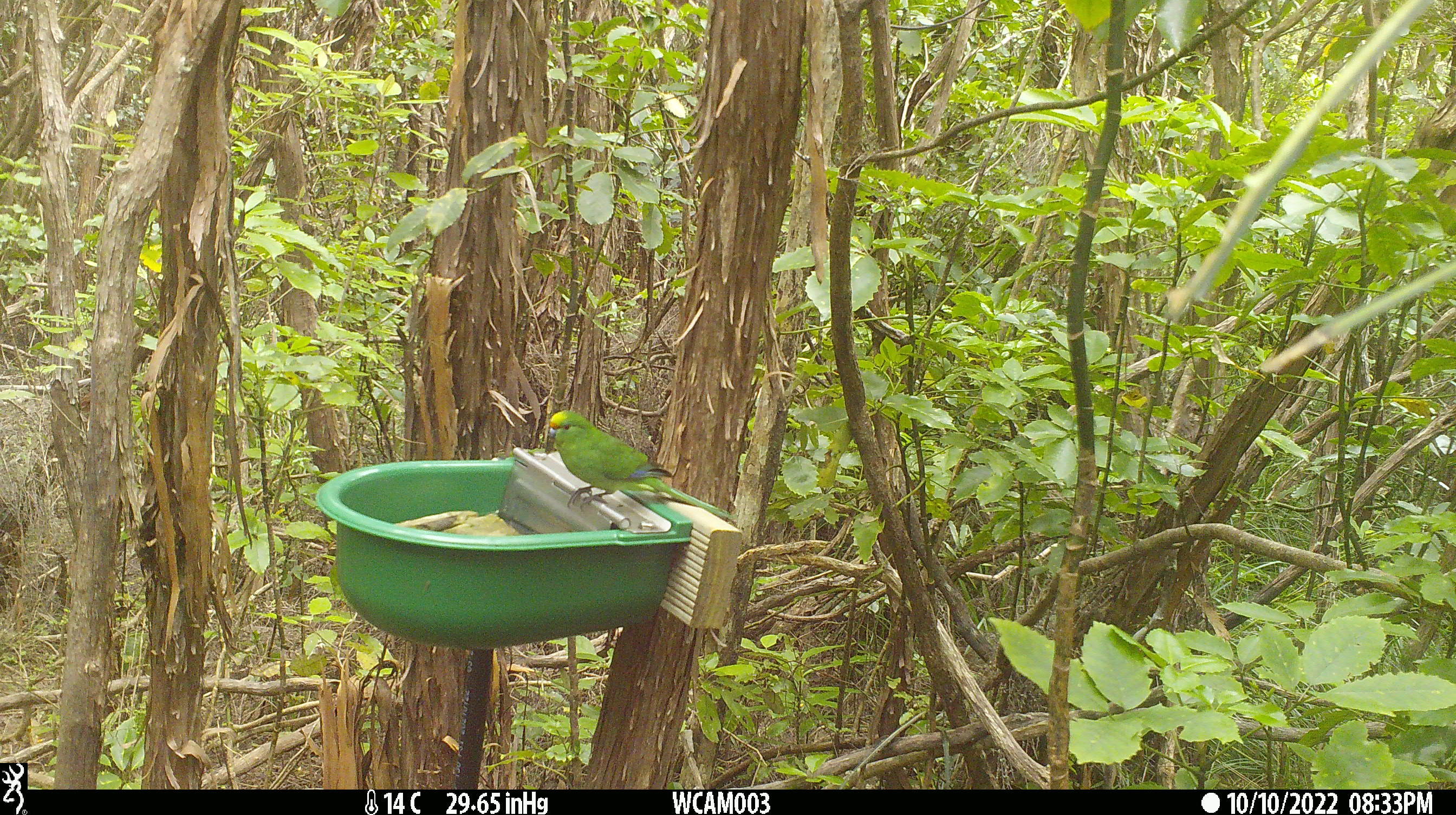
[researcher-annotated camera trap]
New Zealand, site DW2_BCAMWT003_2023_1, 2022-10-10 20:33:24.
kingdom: Animalia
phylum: Chordata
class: Aves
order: Psittaciformes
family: Psittaculidae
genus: Cyanoramphus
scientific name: Cyanoramphus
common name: parakeet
Parakeet (Cyanoramphus).